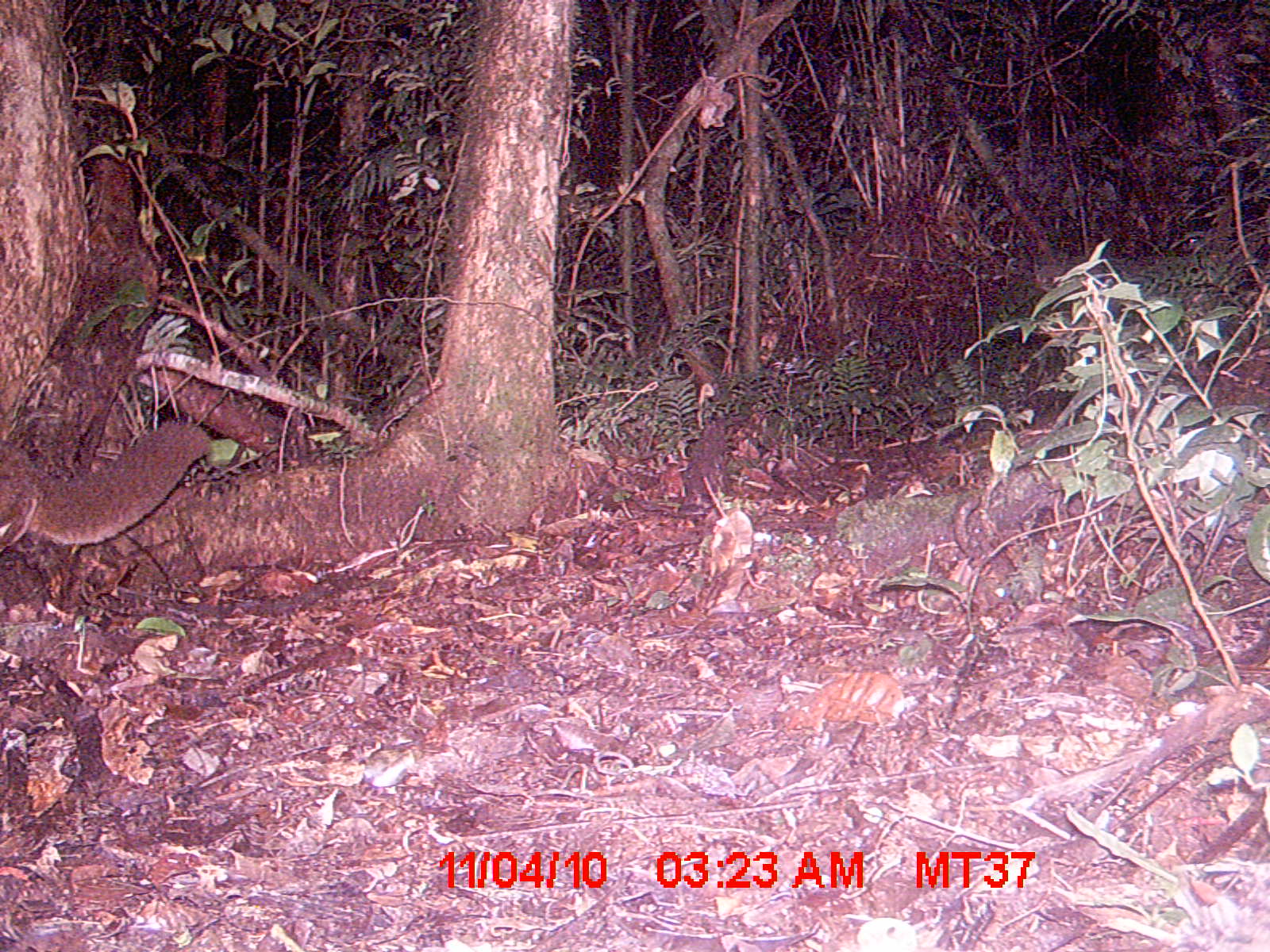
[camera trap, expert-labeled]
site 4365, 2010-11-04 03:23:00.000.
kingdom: Animalia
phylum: Chordata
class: Mammalia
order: Carnivora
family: Eupleridae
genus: Eupleres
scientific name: Eupleres goudotii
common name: falanouc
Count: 1.